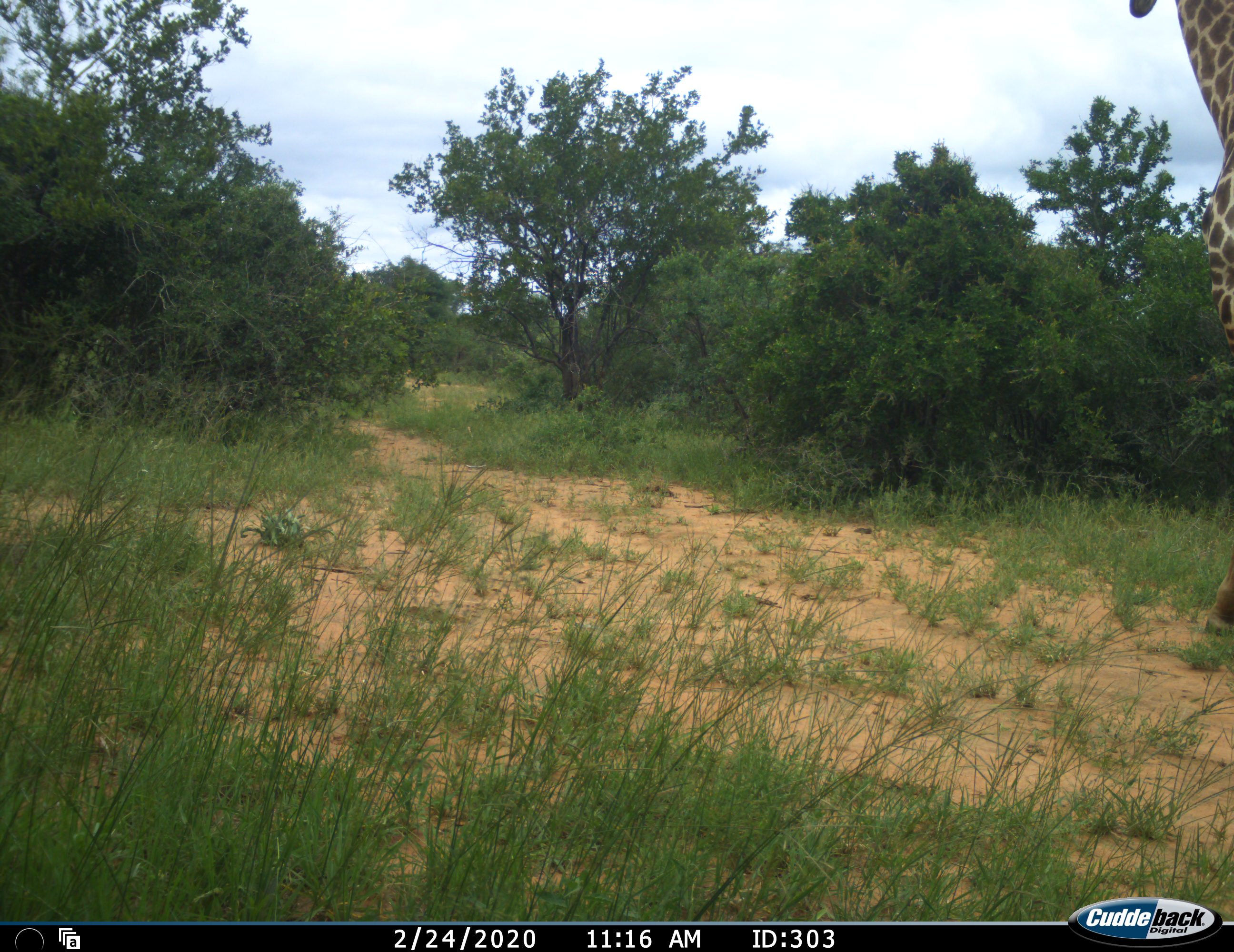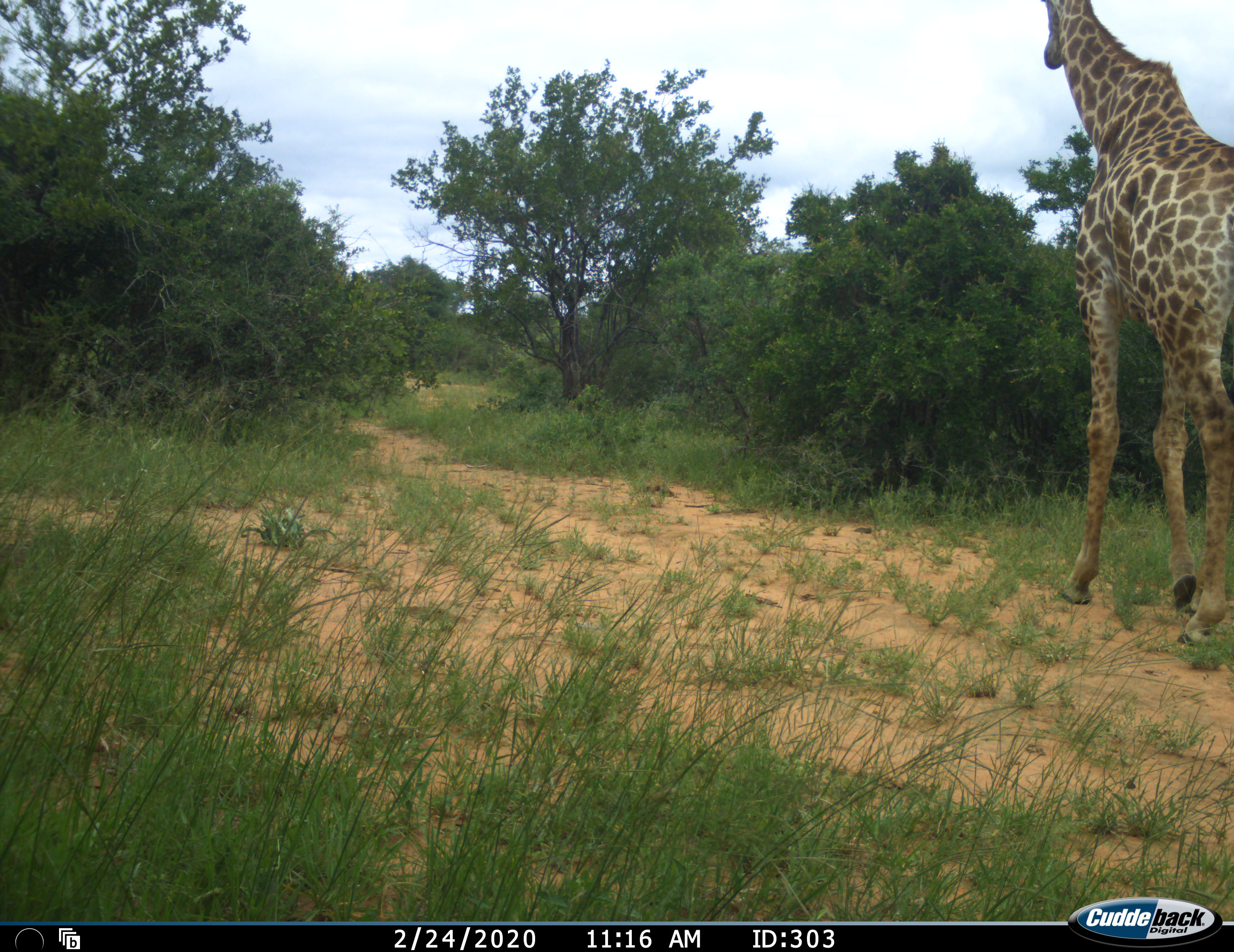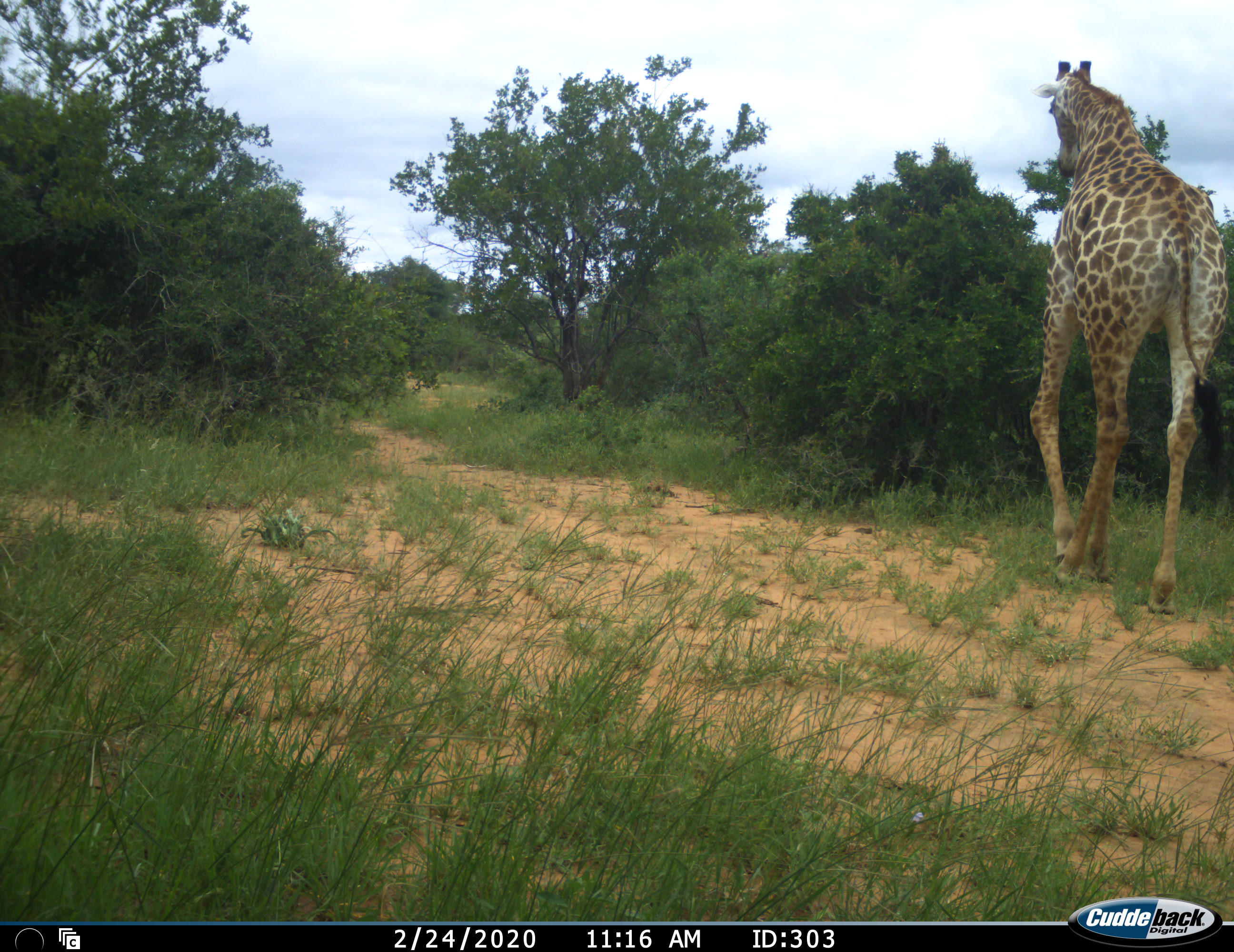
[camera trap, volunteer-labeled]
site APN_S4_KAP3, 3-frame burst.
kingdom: Animalia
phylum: Chordata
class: Mammalia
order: Artiodactyla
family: Giraffidae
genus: Giraffa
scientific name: Giraffa camelopardalis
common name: giraffe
Giraffe (Giraffa camelopardalis), count 1. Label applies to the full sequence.